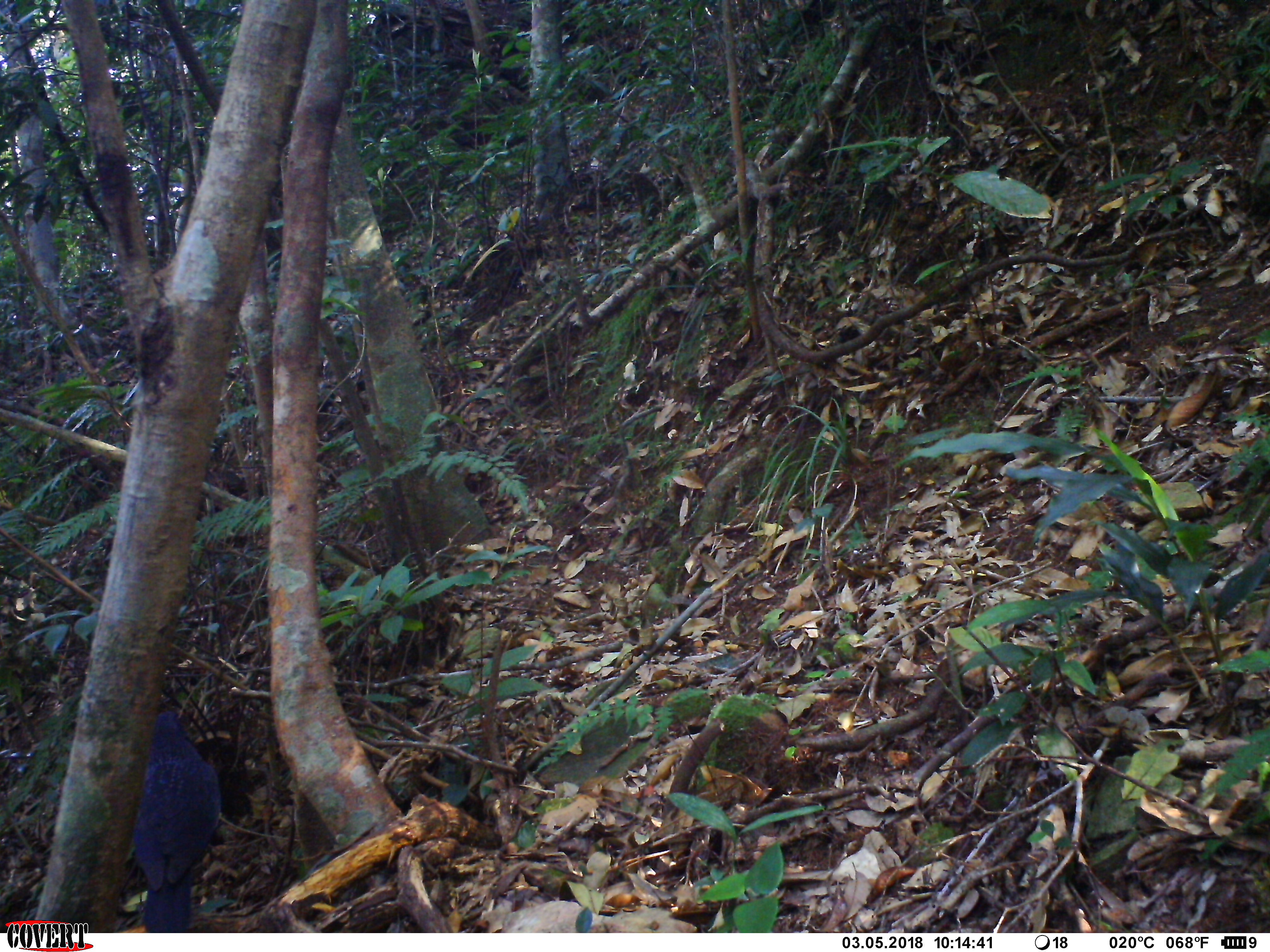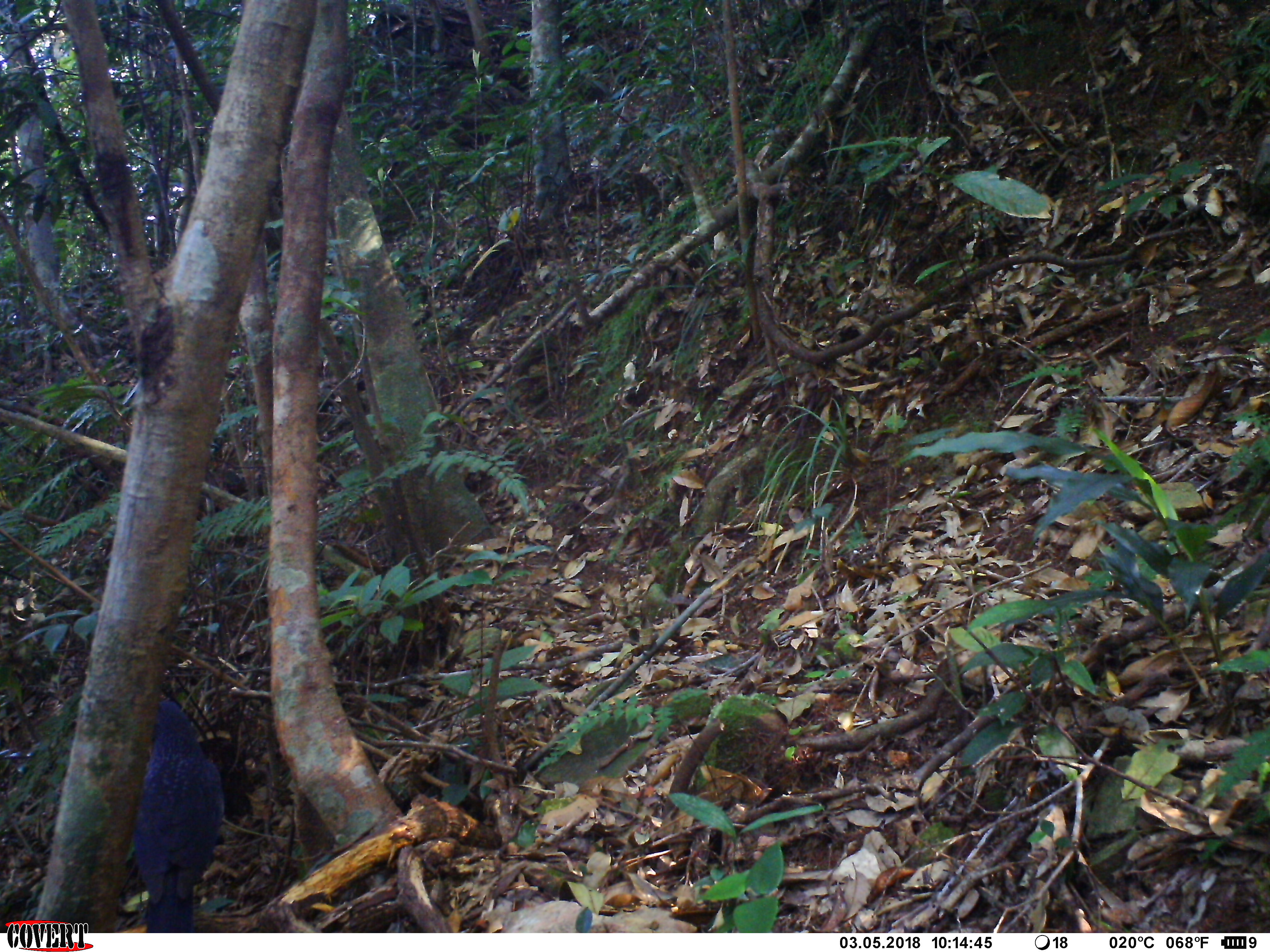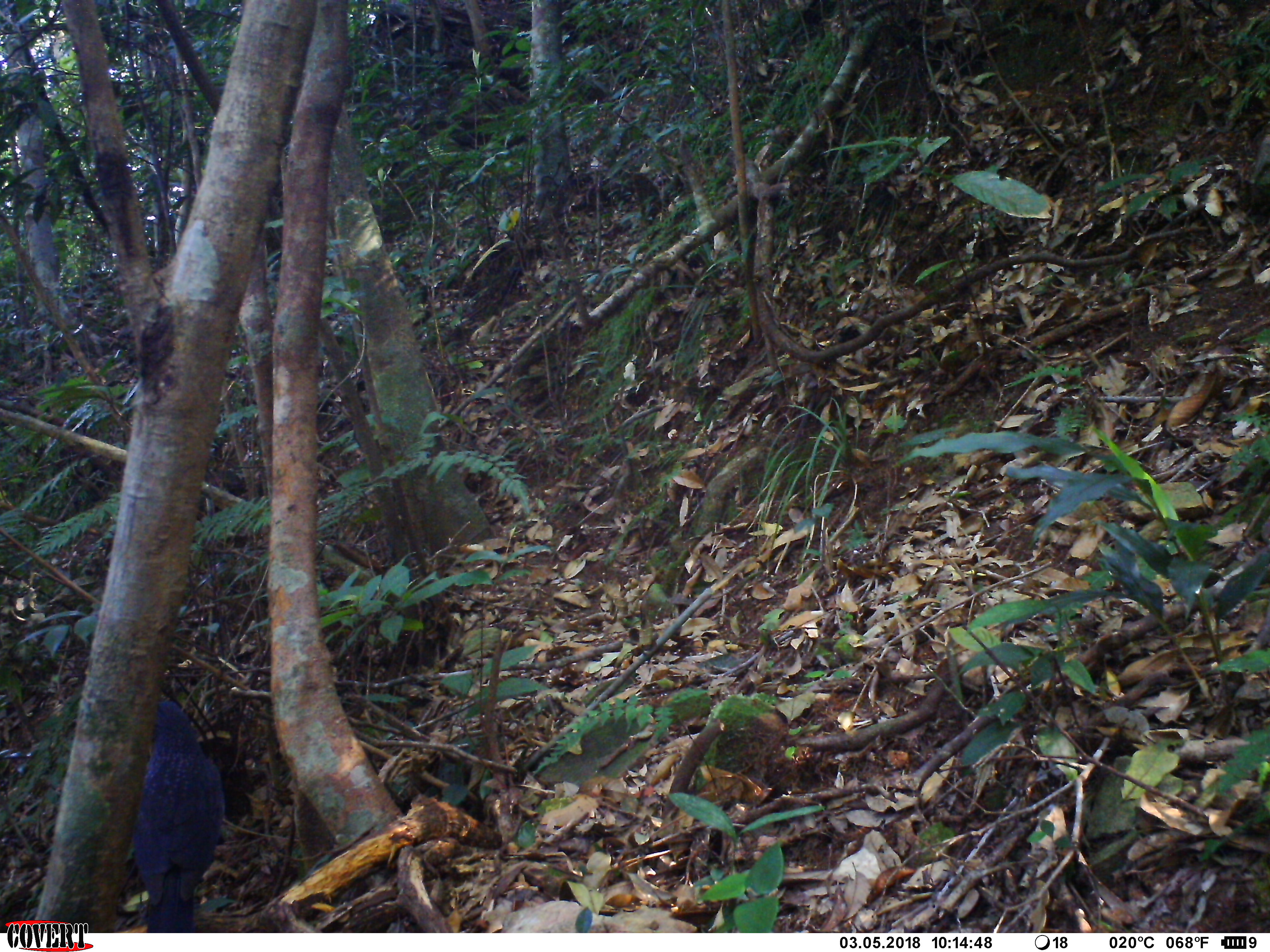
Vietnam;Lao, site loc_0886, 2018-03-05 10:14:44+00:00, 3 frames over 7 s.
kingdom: Animalia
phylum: Chordata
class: Aves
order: Passeriformes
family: Muscicapidae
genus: Myophonus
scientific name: Myophonus caeruleus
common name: blue whistling thrush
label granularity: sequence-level